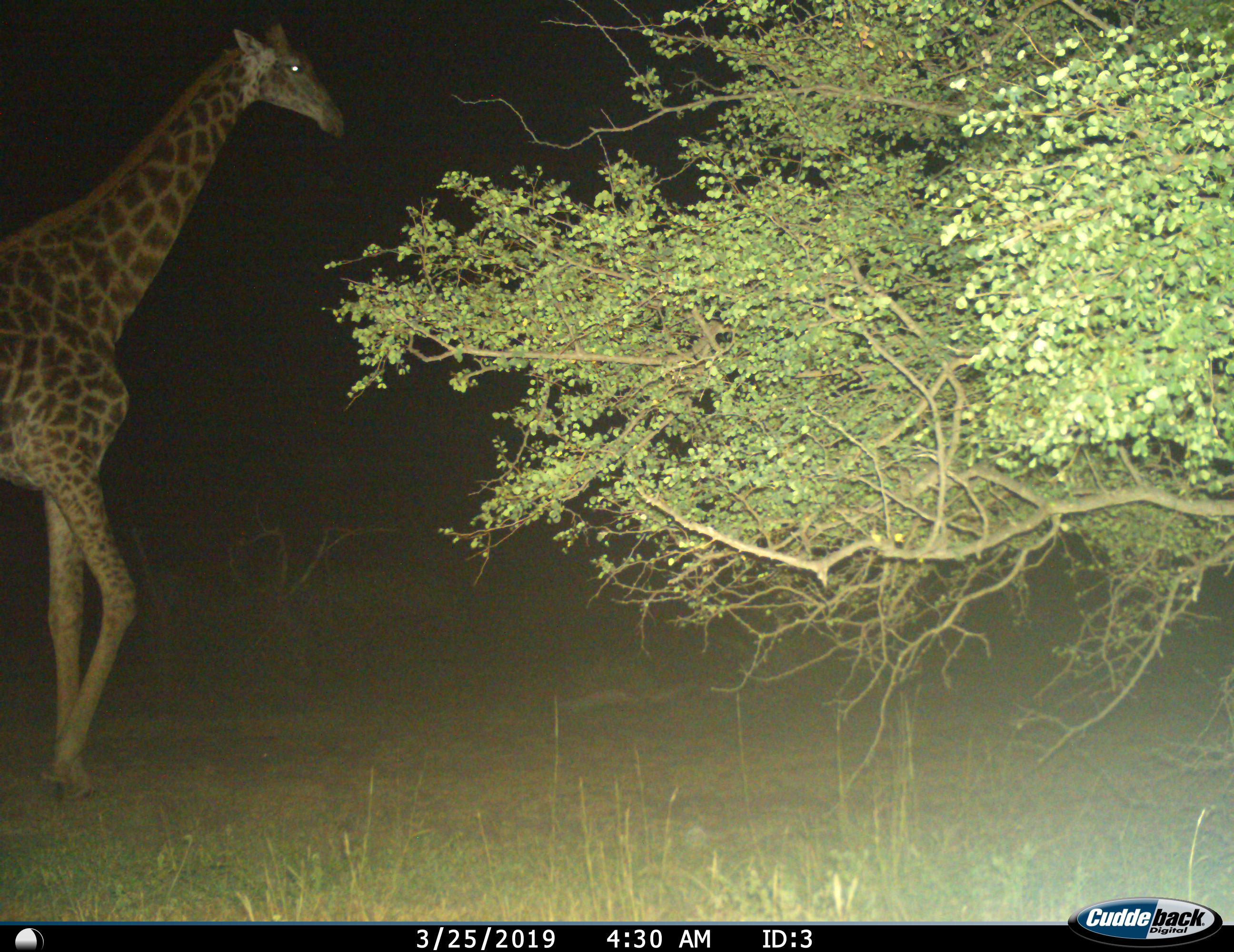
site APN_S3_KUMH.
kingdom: Animalia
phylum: Chordata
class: Mammalia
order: Artiodactyla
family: Giraffidae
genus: Giraffa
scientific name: Giraffa camelopardalis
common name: giraffe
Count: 1.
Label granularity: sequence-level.